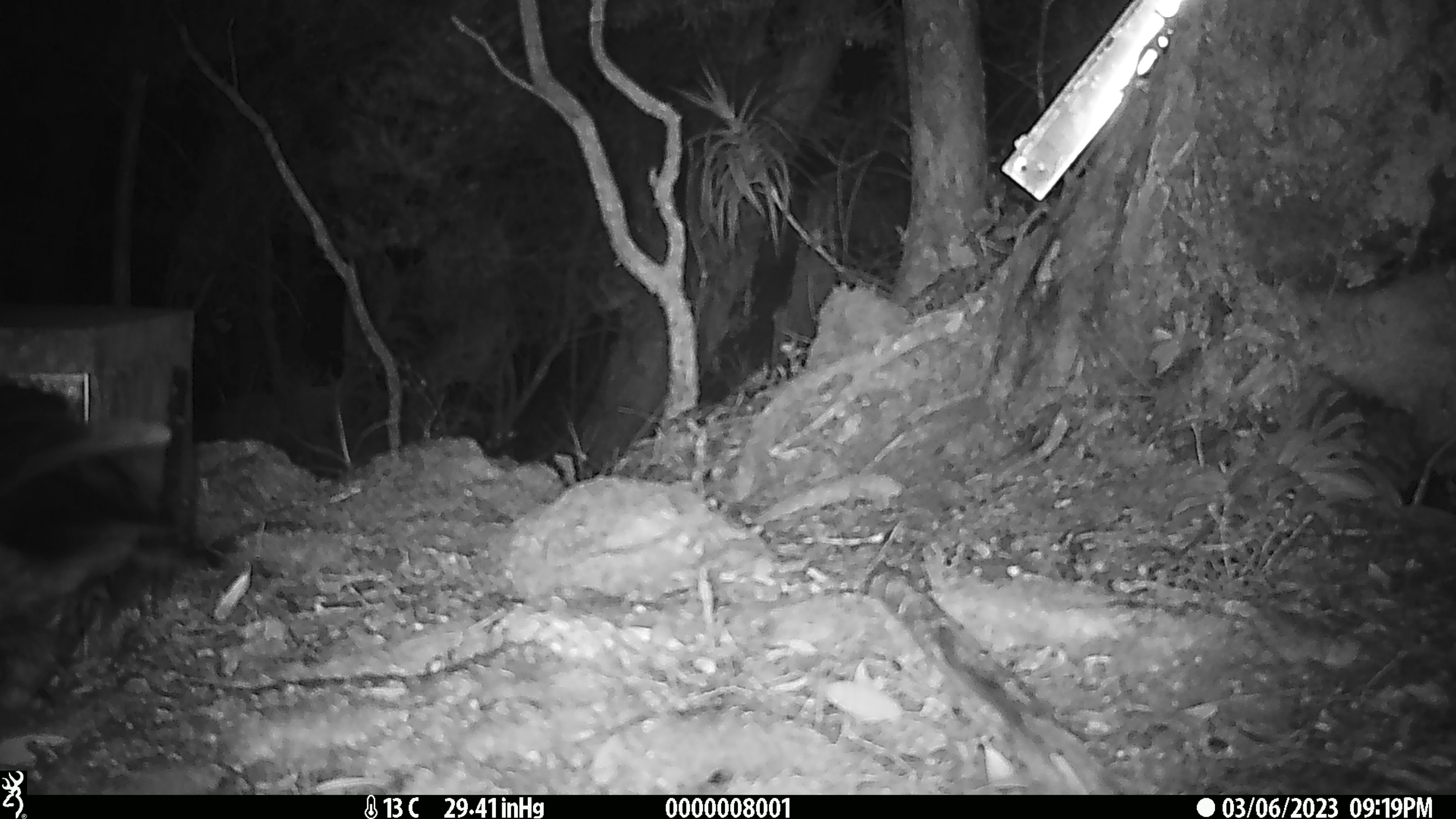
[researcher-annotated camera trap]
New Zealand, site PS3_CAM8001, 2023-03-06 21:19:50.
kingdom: Animalia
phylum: Chordata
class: Aves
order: Psittaciformes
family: Strigopidae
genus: Nestor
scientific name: Nestor notabilis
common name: kea